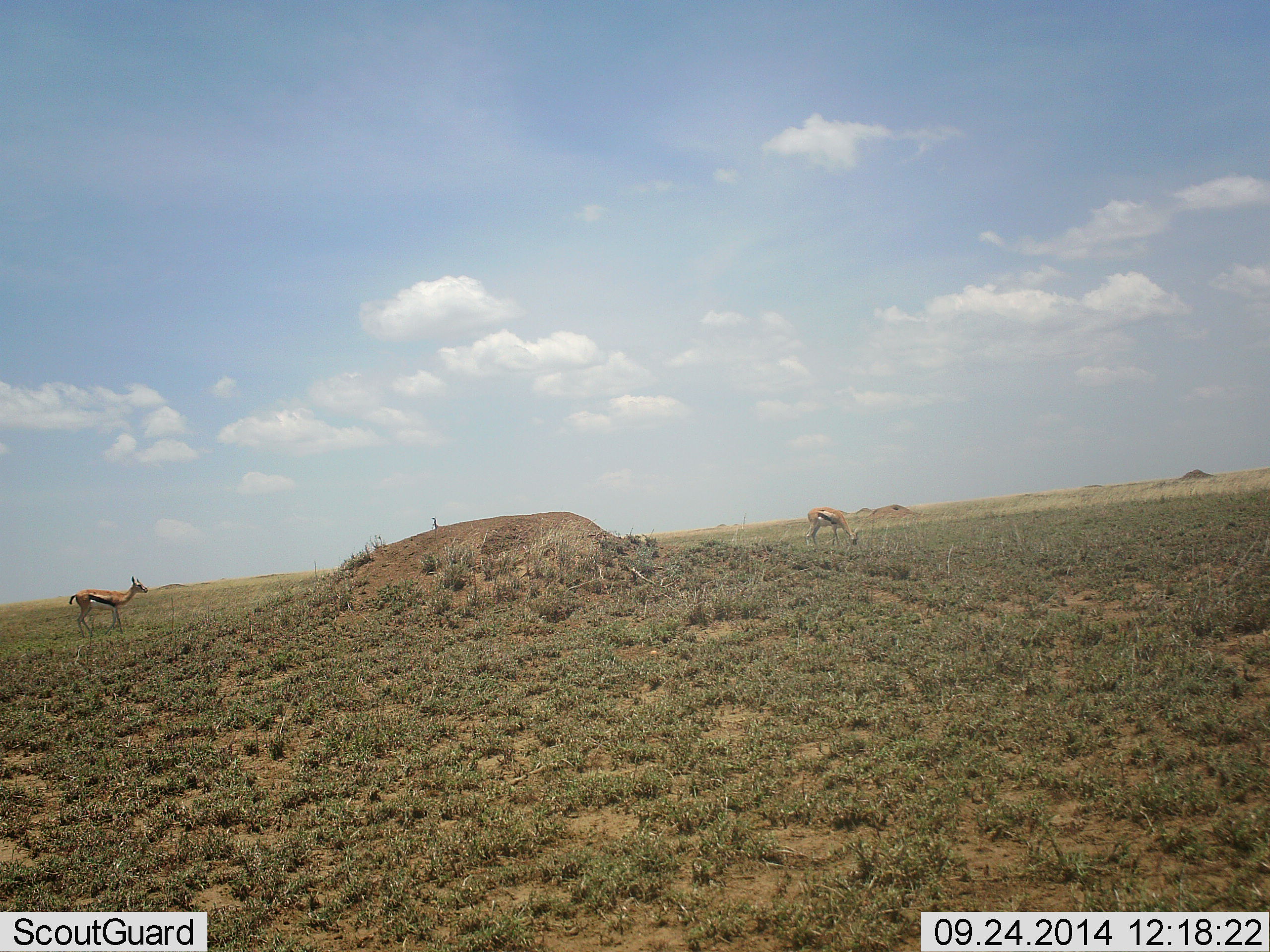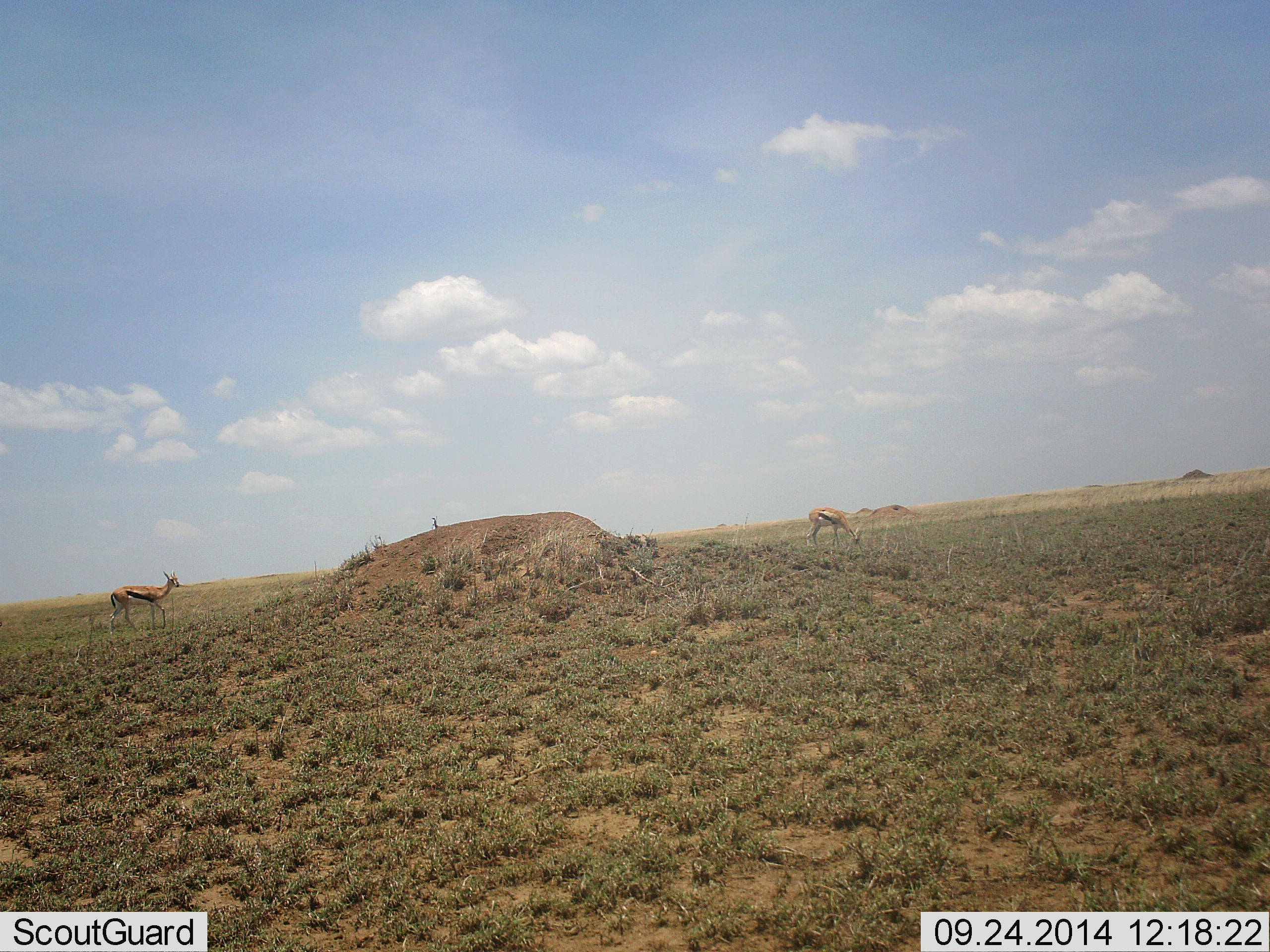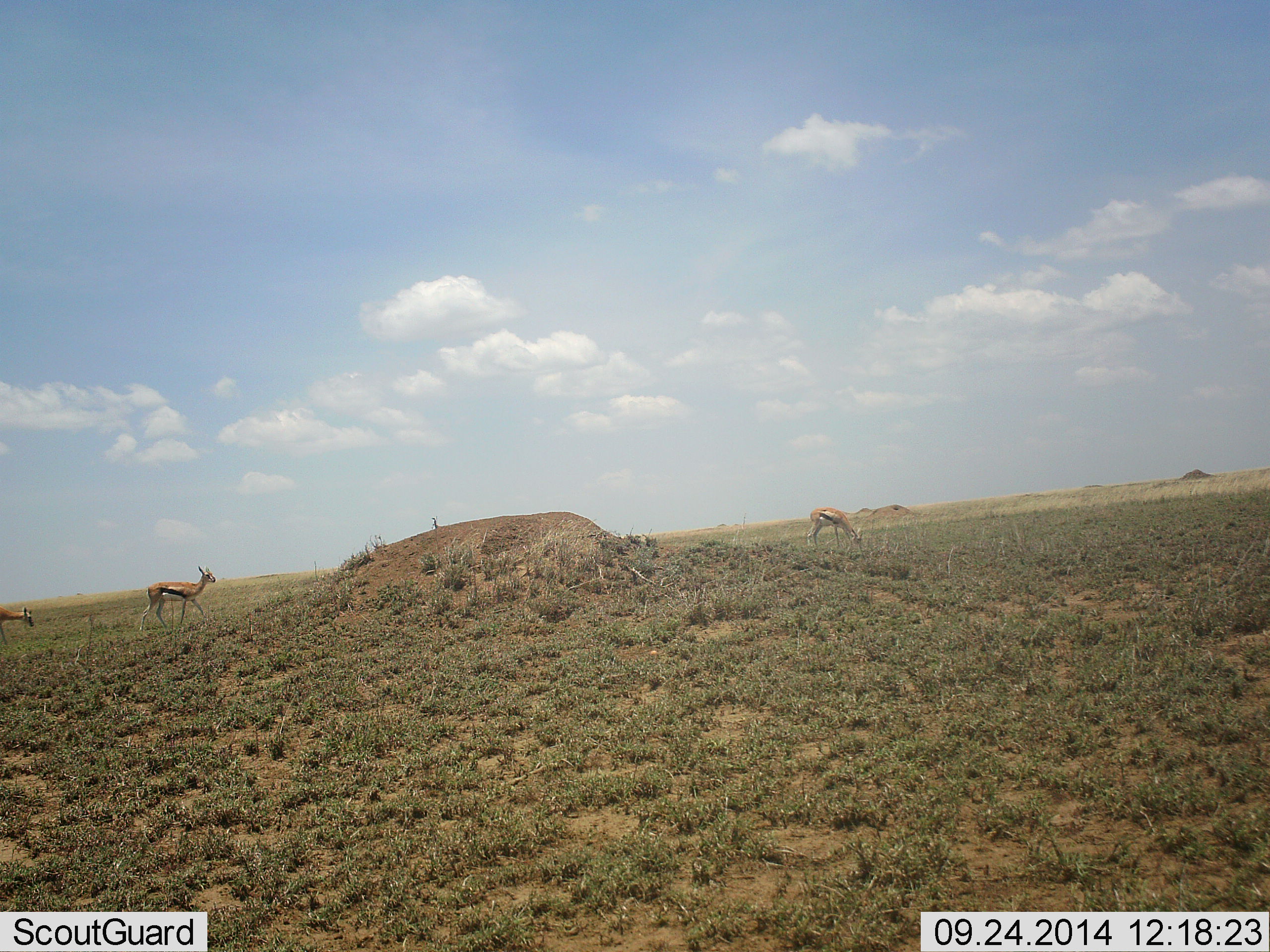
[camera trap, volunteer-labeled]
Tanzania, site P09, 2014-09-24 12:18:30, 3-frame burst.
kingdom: Animalia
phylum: Chordata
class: Mammalia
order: Artiodactyla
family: Bovidae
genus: Eudorcas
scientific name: Eudorcas thomsonii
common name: thomson's gazelle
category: gazellethomsons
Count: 3.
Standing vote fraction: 20%.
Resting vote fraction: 0%.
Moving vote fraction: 70%.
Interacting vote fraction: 0%.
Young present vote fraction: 0%.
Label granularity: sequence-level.